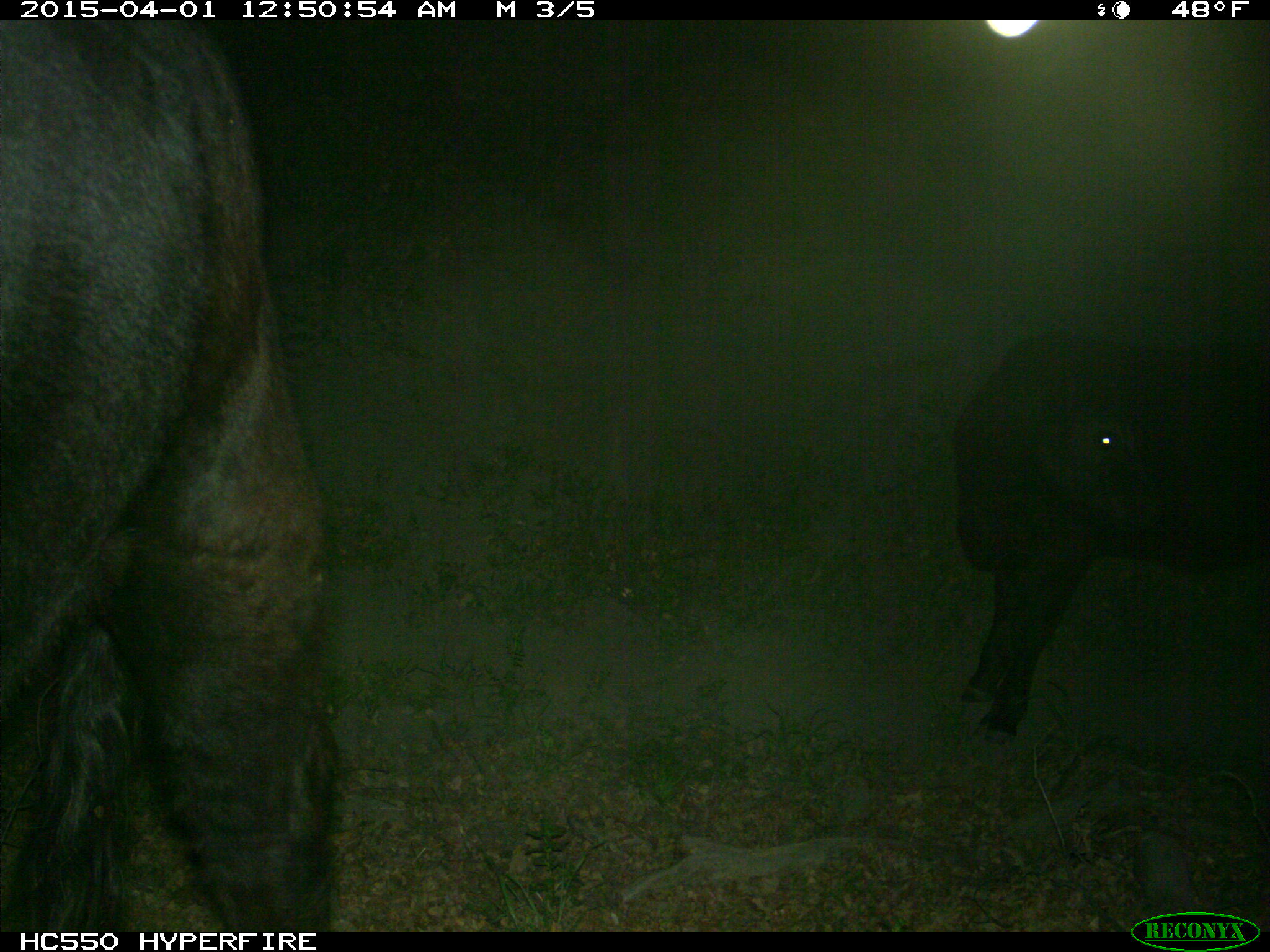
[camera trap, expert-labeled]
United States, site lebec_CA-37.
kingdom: Animalia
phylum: Chordata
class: Mammalia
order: Artiodactyla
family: Bovidae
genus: Bos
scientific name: Bos taurus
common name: domestic cow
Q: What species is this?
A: Bos taurus (domestic cow).